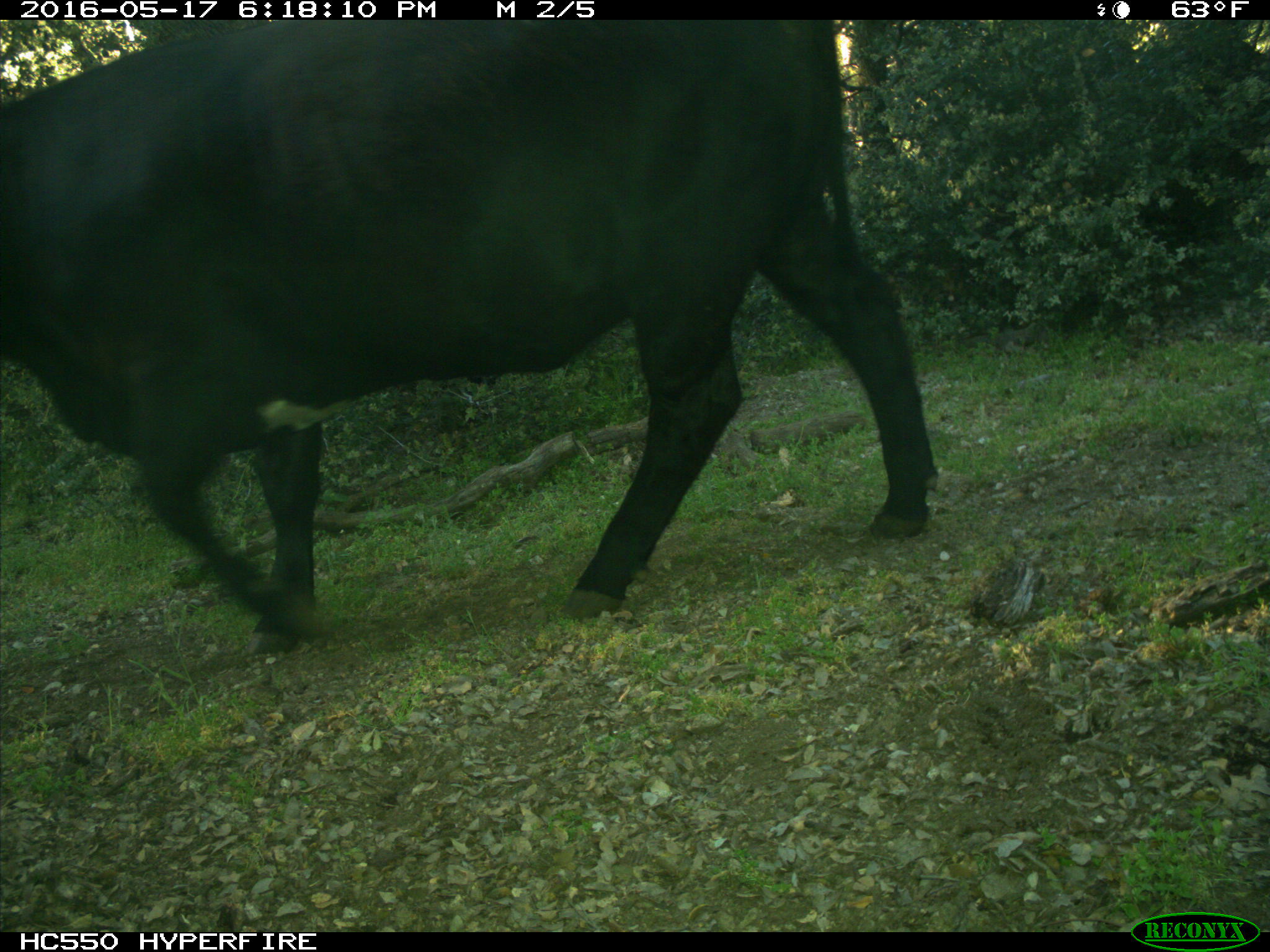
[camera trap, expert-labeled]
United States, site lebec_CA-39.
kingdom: Animalia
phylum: Chordata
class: Mammalia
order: Artiodactyla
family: Bovidae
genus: Bos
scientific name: Bos taurus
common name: domestic cow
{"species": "Bos taurus (domestic cow)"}